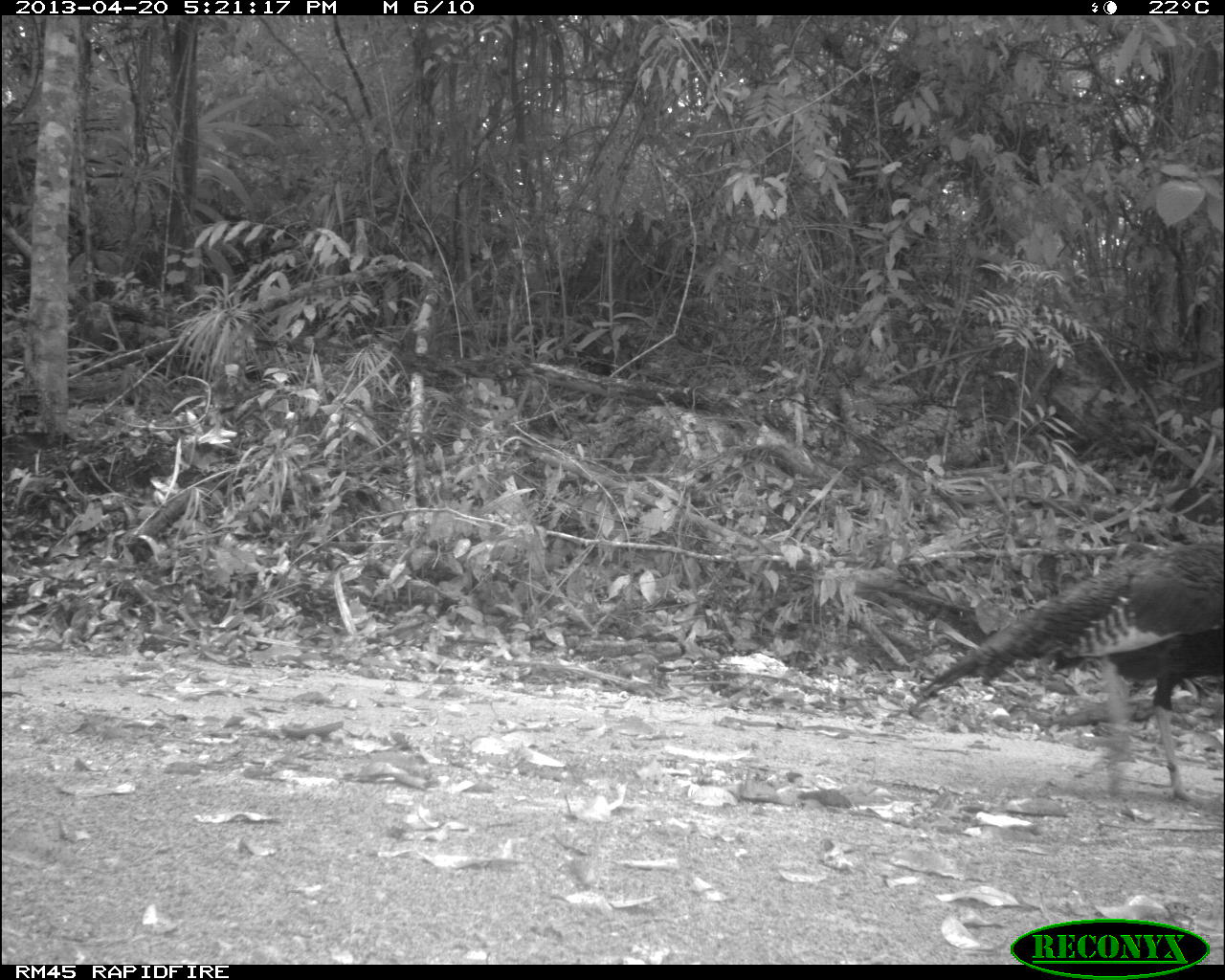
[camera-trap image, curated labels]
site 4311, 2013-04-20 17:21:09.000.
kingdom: Animalia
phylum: Chordata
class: Aves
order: Galliformes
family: Phasianidae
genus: Meleagris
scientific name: Meleagris ocellata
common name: ocellated turkey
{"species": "Meleagris ocellata (ocellated turkey)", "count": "1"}